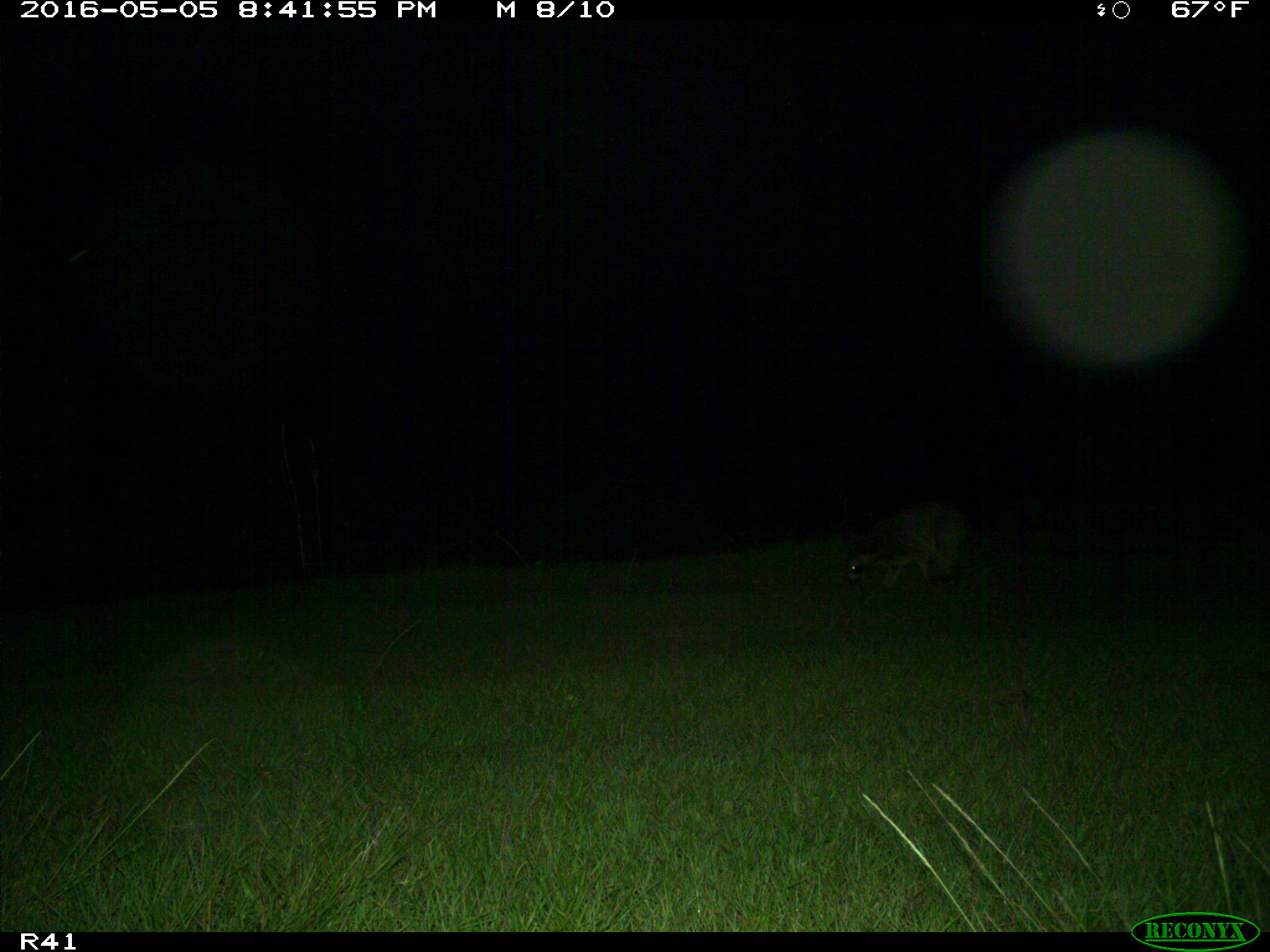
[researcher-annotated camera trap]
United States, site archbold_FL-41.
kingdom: Animalia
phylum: Chordata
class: Mammalia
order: Carnivora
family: Procyonidae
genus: Procyon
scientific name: Procyon lotor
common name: common raccoon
Procyon lotor (common raccoon).